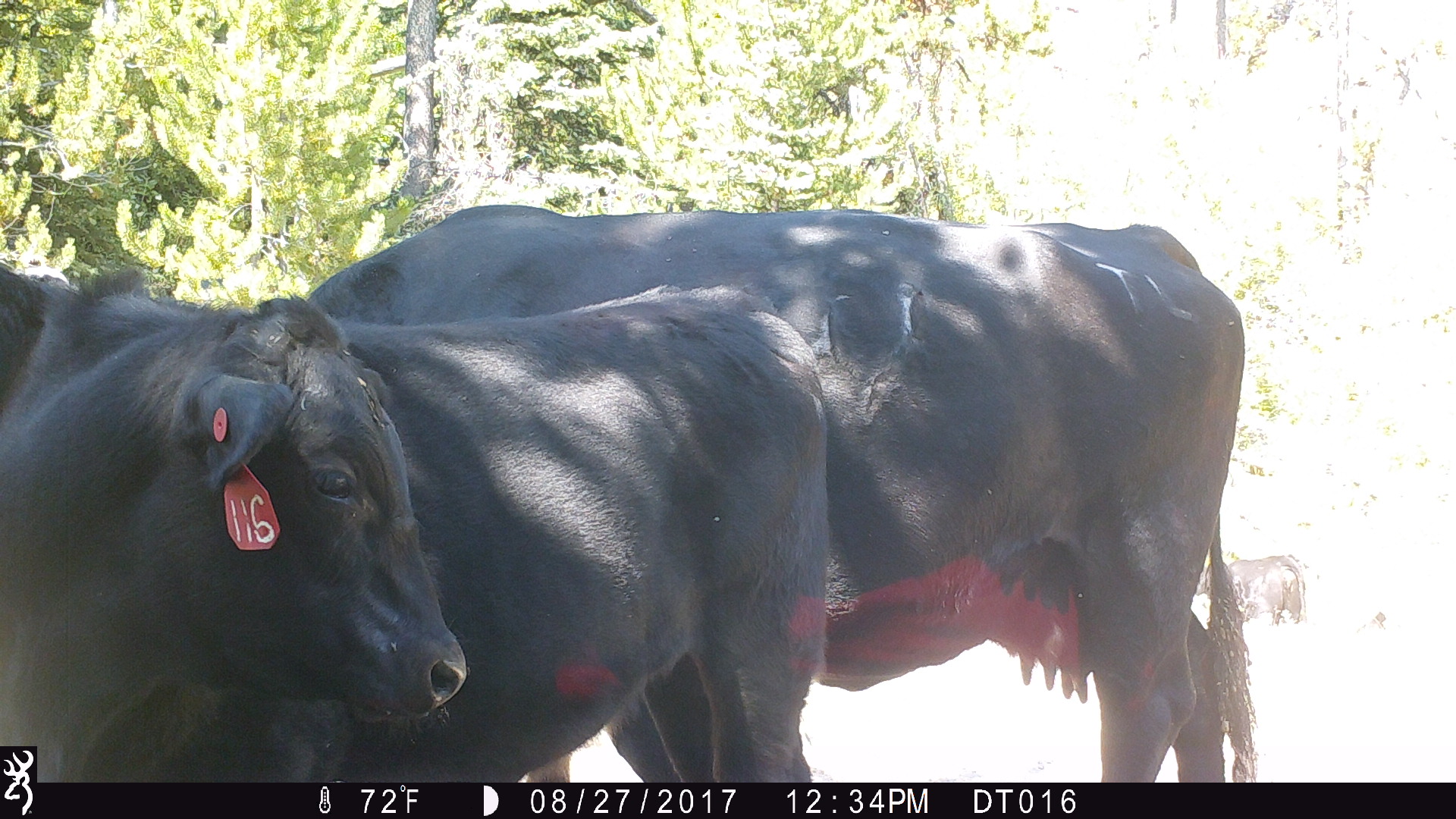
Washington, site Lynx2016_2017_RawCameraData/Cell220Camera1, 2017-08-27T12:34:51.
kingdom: Animalia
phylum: Chordata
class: Mammalia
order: Artiodactyla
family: Bovidae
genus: Bos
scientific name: Bos taurus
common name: domestic cattle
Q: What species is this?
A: Domestic cattle (Bos taurus).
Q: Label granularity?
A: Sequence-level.